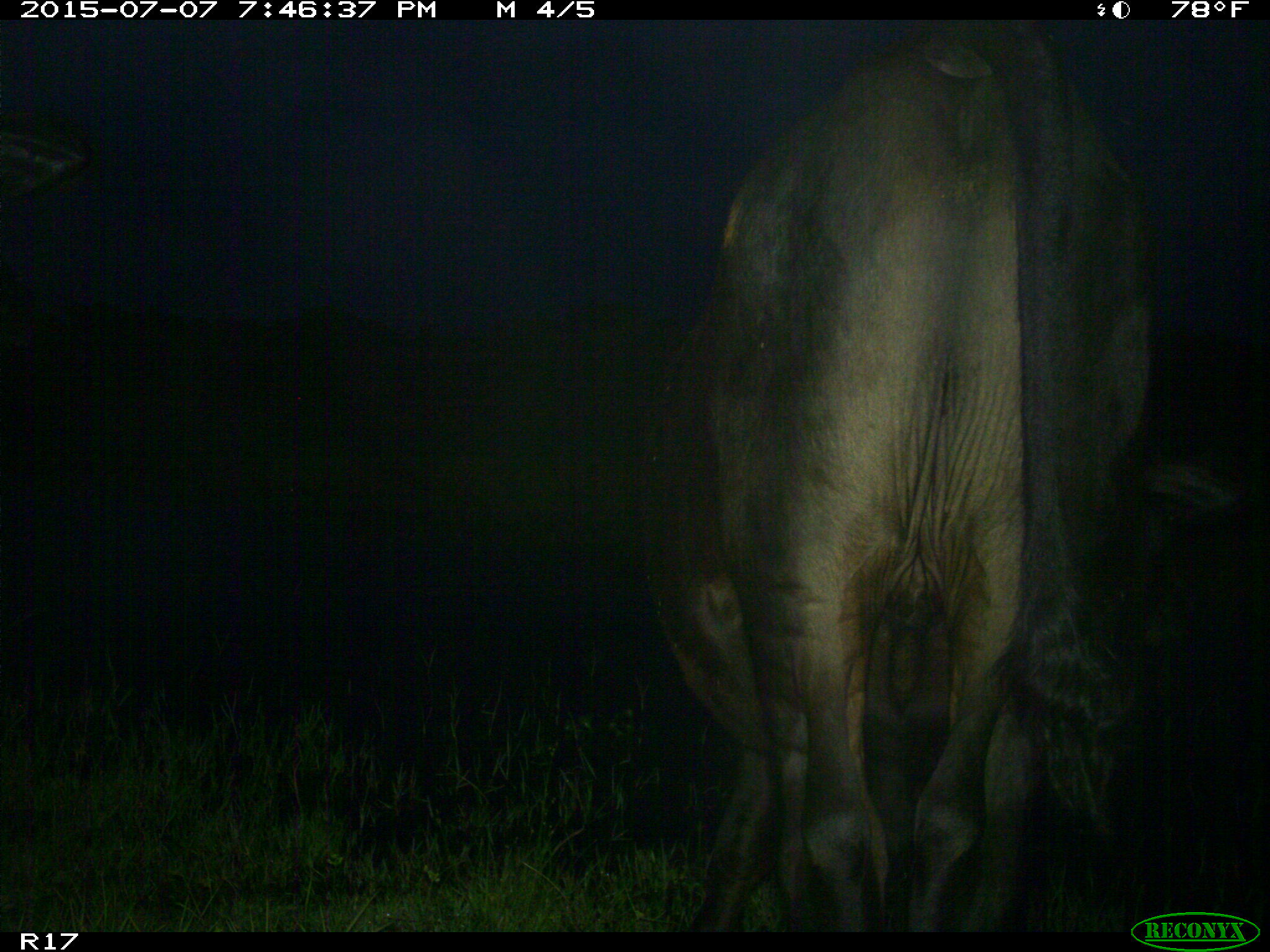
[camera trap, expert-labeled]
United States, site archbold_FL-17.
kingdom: Animalia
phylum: Chordata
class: Mammalia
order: Artiodactyla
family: Bovidae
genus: Bos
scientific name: Bos taurus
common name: domestic cow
Bos taurus (domestic cow).